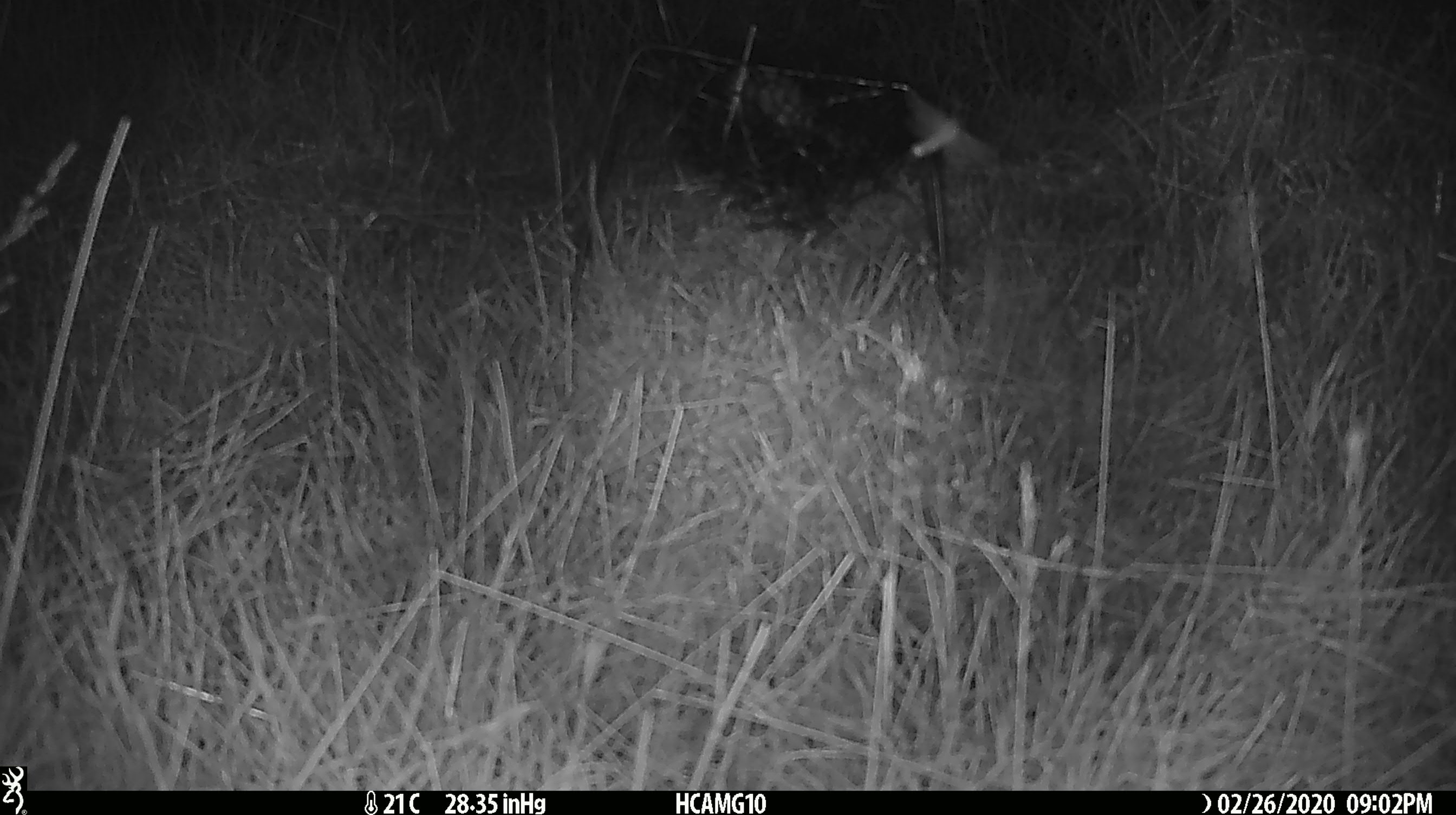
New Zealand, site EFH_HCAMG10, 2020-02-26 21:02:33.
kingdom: Animalia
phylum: Arthropoda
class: Insecta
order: Lepidoptera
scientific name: Lepidoptera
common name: moth